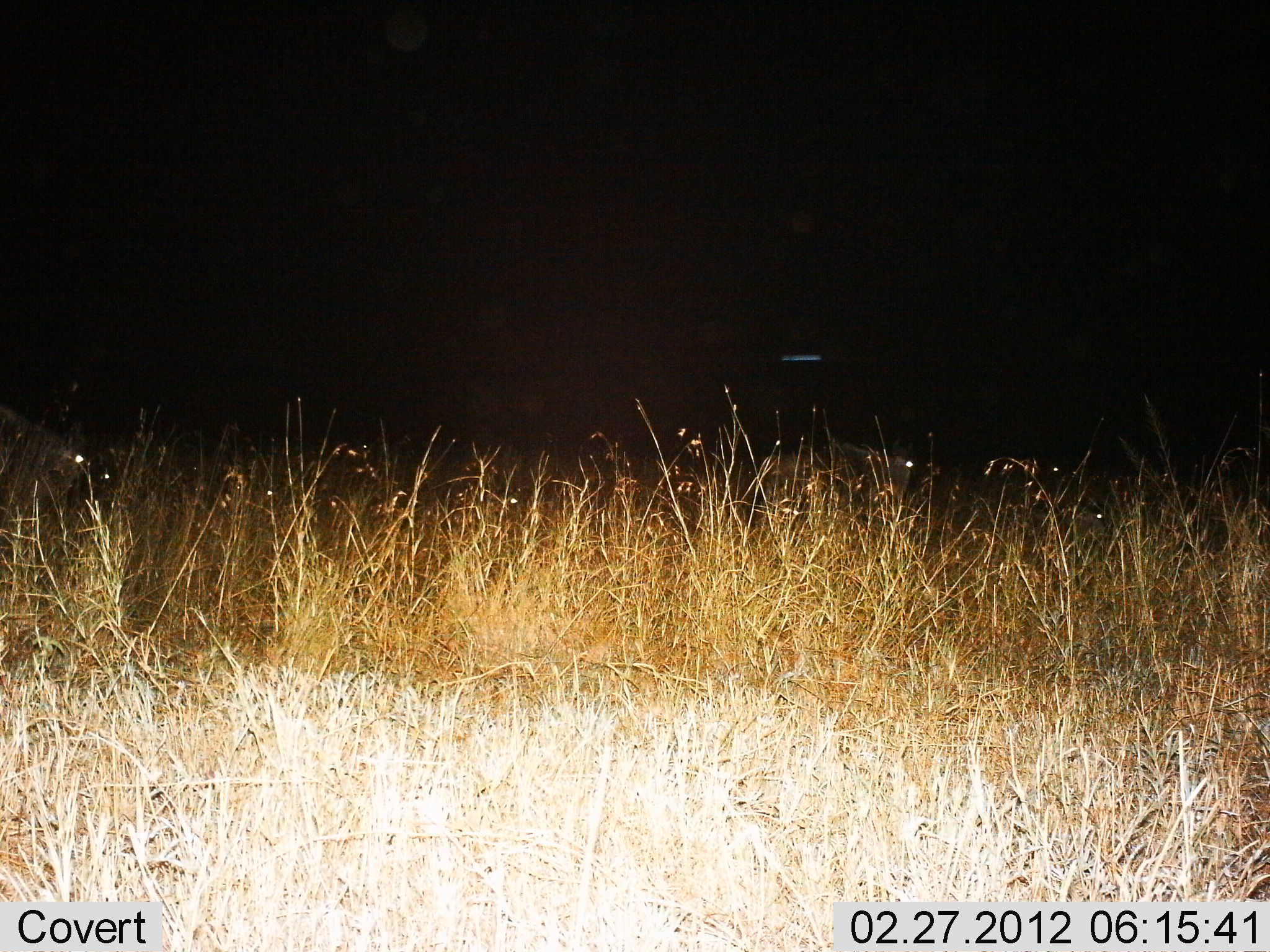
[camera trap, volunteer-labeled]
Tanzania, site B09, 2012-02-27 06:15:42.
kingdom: Animalia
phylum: Chordata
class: Mammalia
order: Artiodactyla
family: Bovidae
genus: Connochaetes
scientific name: Connochaetes taurinus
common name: blue wildebeest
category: wildebeest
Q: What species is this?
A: Wildebeest (blue wildebeest) (Connochaetes taurinus).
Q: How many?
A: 2.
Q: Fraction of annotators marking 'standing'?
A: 38%.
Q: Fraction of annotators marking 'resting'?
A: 19%.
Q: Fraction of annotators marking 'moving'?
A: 44%.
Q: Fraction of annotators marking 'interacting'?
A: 0%.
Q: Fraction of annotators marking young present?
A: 0%.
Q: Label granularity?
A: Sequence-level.